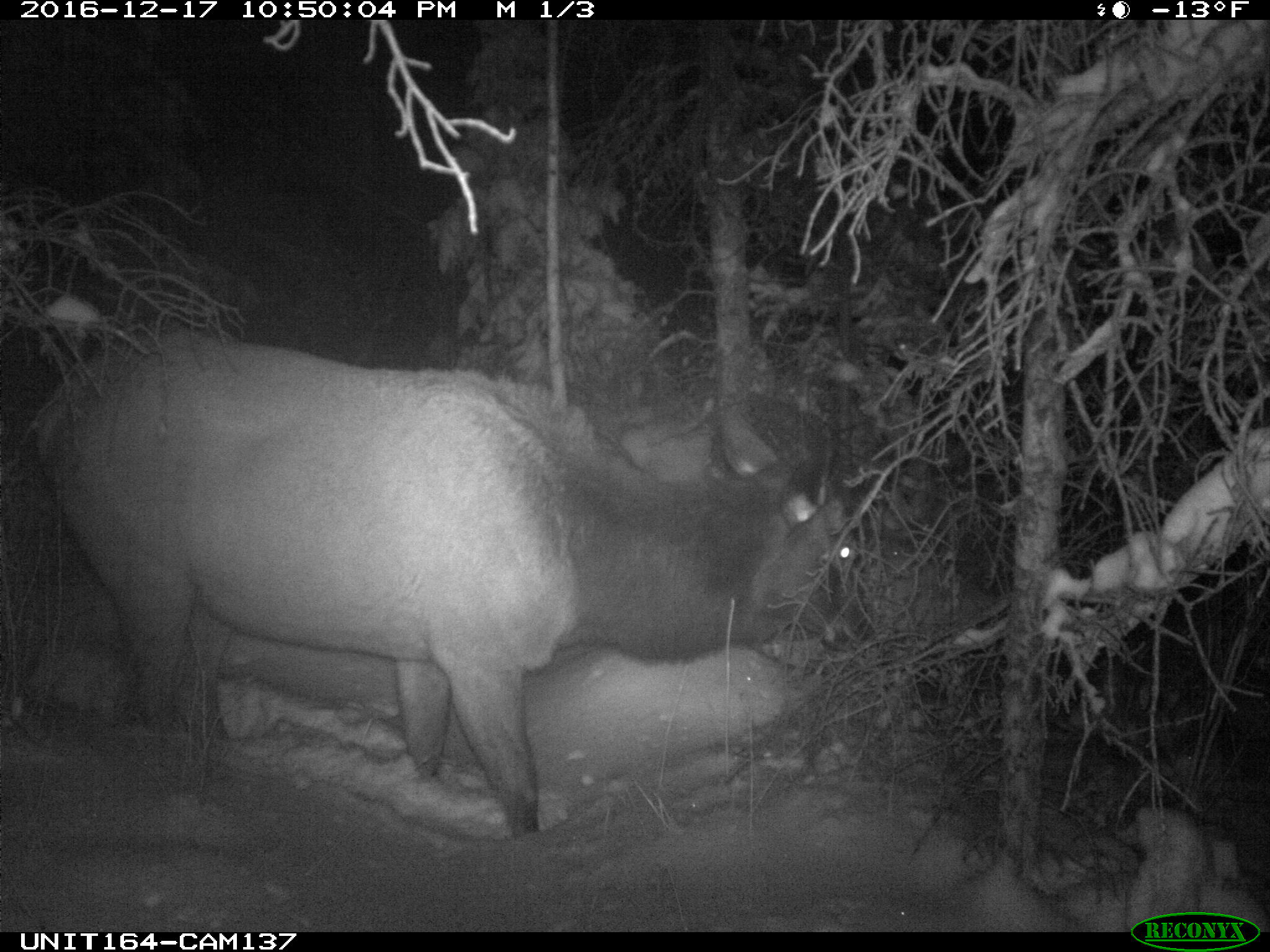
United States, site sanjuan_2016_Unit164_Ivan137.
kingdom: Animalia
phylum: Chordata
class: Mammalia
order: Artiodactyla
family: Cervidae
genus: Cervus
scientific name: Cervus elaphus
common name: red deer